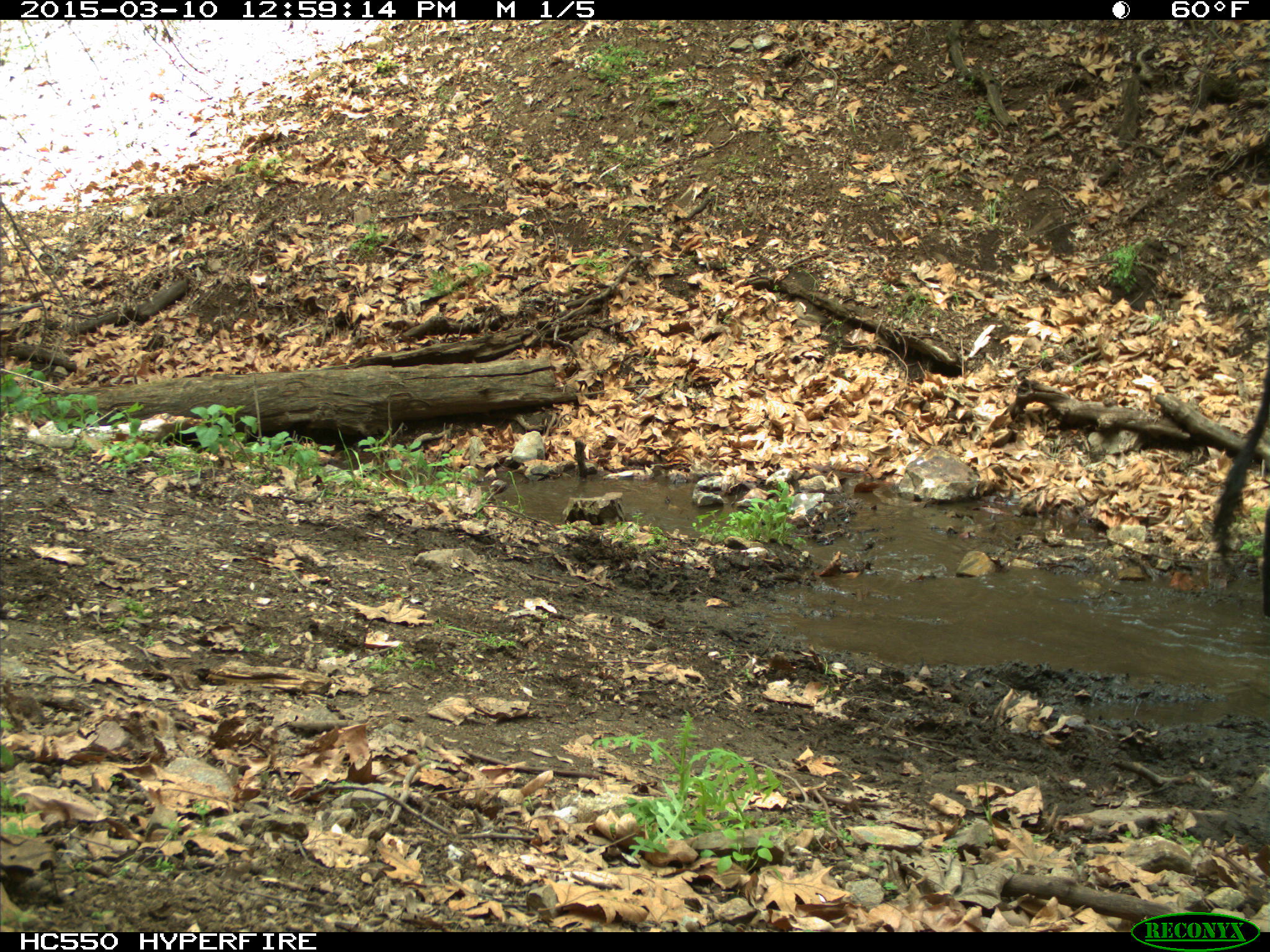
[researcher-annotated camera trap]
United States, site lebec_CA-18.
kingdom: Animalia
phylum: Chordata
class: Mammalia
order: Artiodactyla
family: Bovidae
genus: Bos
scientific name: Bos taurus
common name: domestic cow